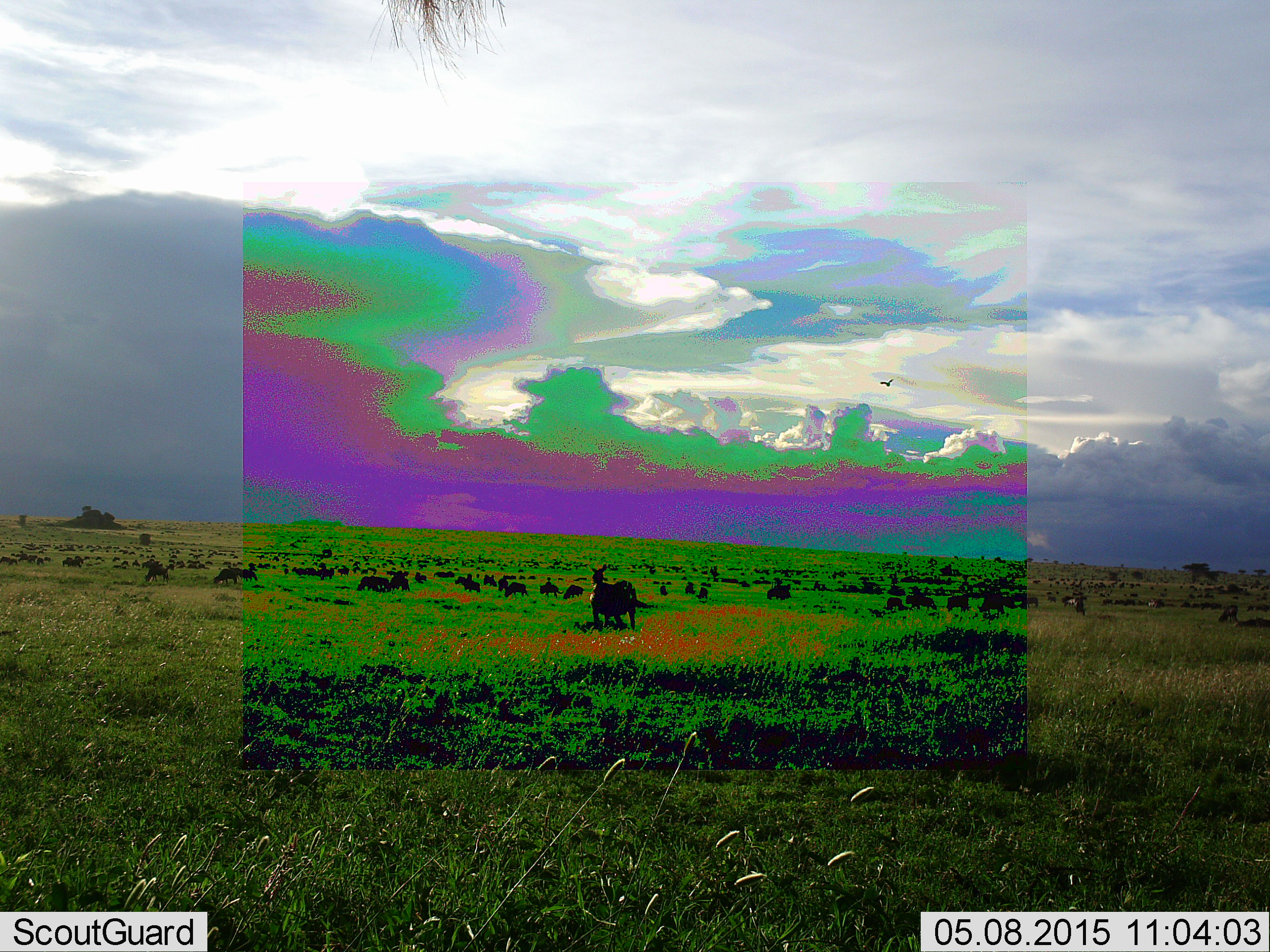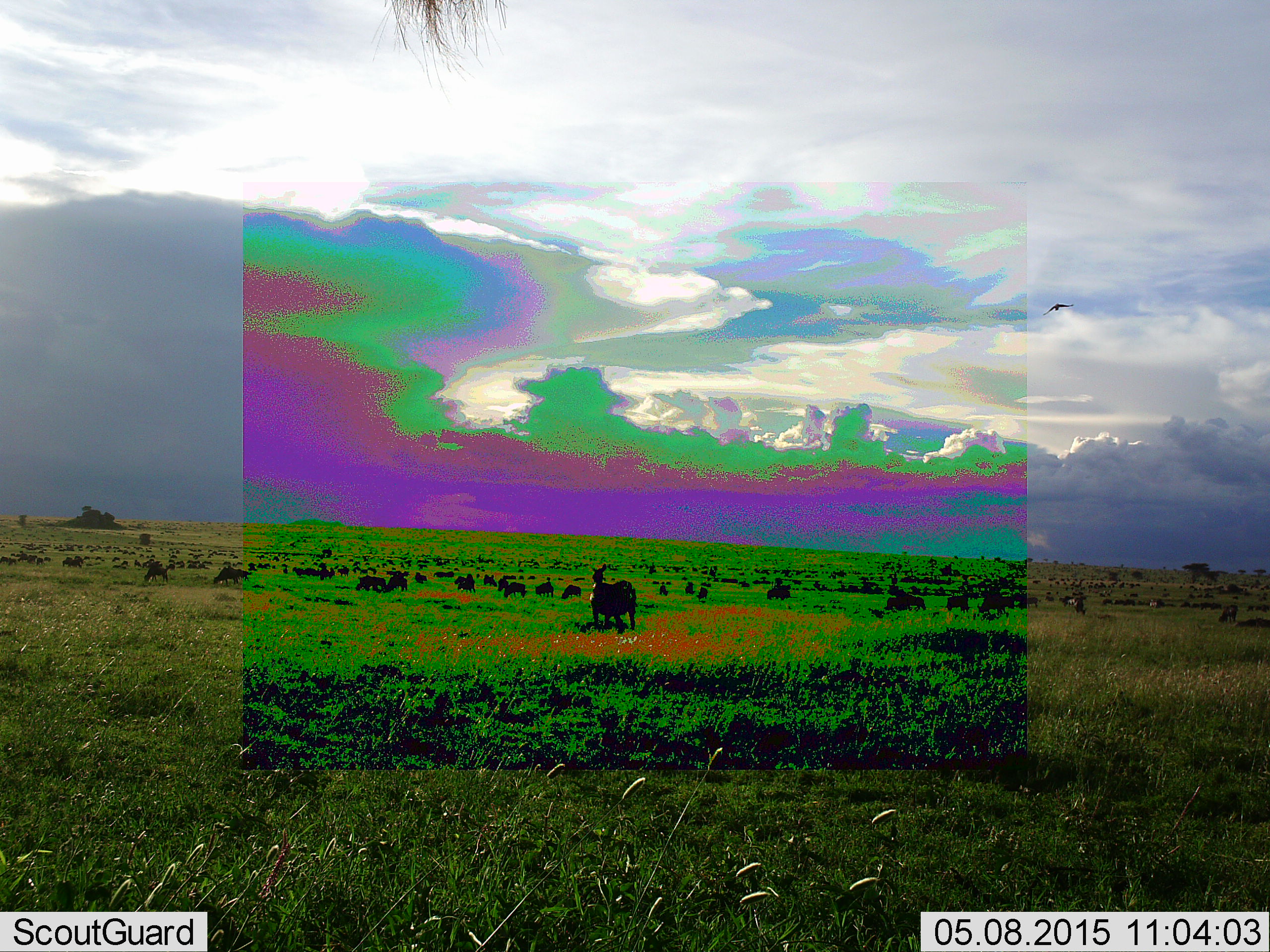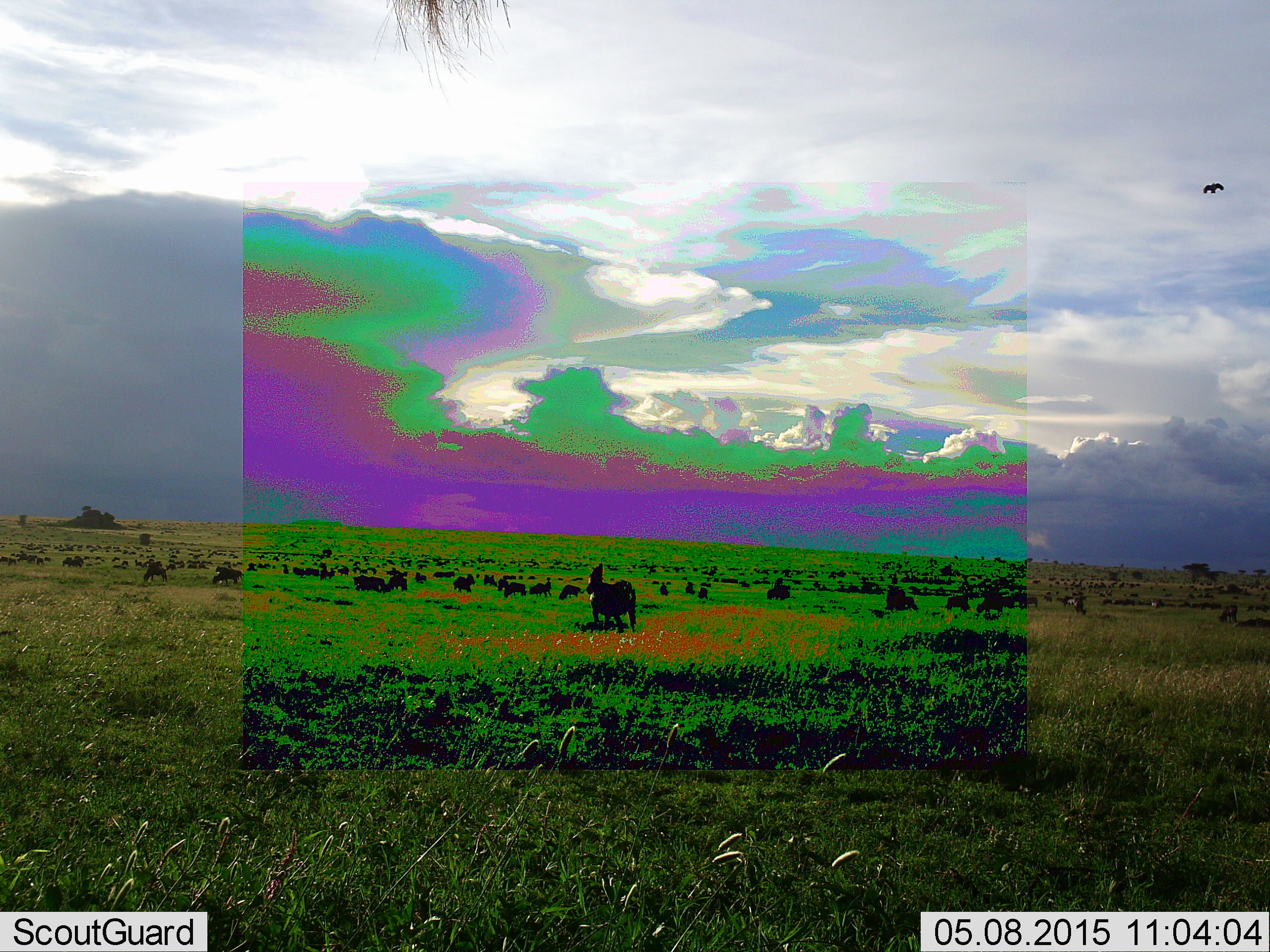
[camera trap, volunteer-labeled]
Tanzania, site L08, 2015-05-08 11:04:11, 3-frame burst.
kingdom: Animalia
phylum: Chordata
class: Mammalia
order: Artiodactyla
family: Bovidae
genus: Connochaetes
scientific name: Connochaetes taurinus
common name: blue wildebeest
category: wildebeest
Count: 11-50.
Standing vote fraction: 69%.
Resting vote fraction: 8%.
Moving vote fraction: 54%.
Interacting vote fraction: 8%.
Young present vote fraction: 0%.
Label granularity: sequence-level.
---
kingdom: Animalia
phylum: Chordata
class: Mammalia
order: Perissodactyla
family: Equidae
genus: Equus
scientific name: Equus quagga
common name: plains zebra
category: zebra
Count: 1.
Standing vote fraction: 100%.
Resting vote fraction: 0%.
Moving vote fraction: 0%.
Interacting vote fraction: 0%.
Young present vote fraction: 0%.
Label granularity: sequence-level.